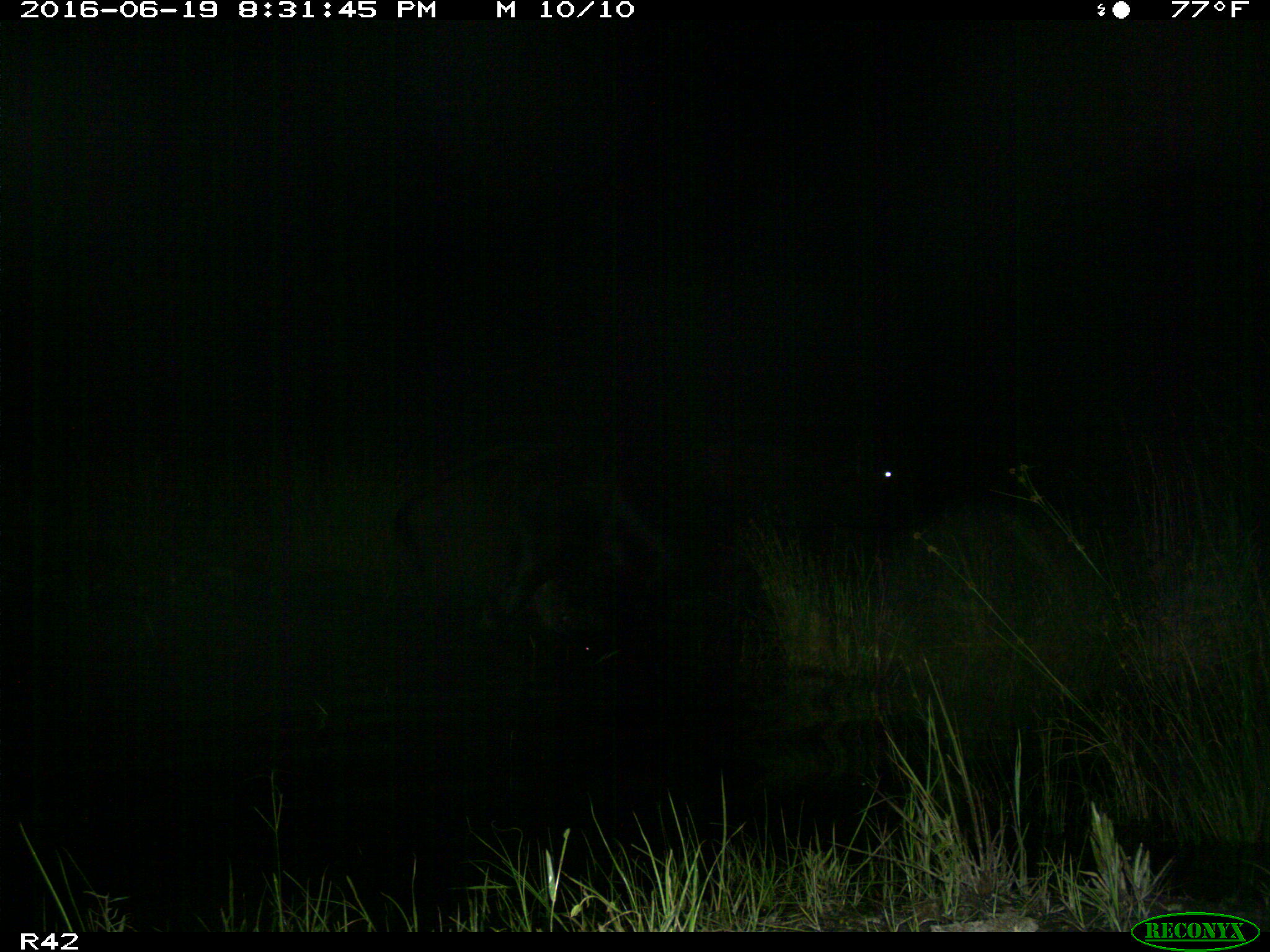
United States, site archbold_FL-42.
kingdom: Animalia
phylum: Chordata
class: Mammalia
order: Artiodactyla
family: Bovidae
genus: Bos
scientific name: Bos taurus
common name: domestic cow